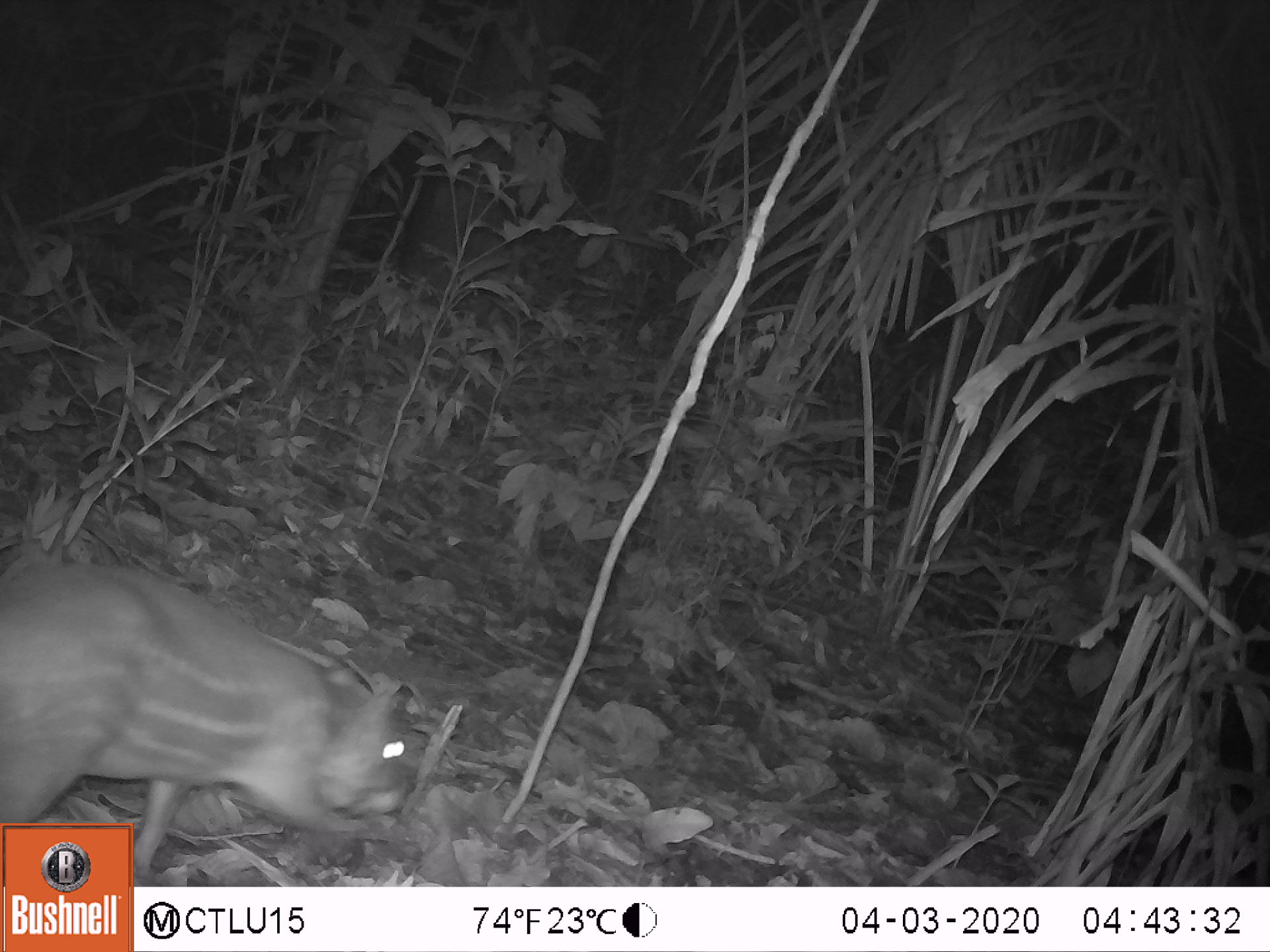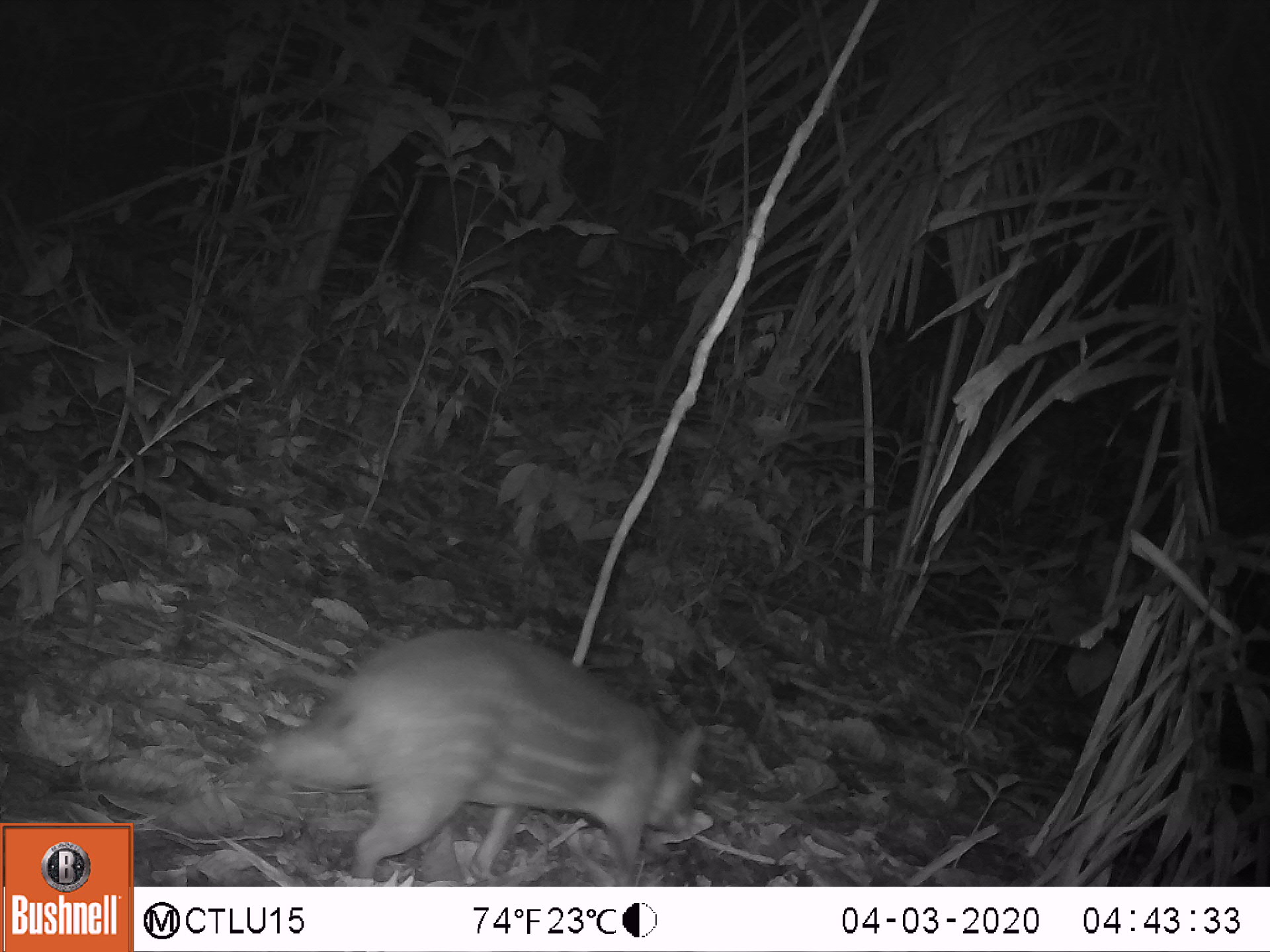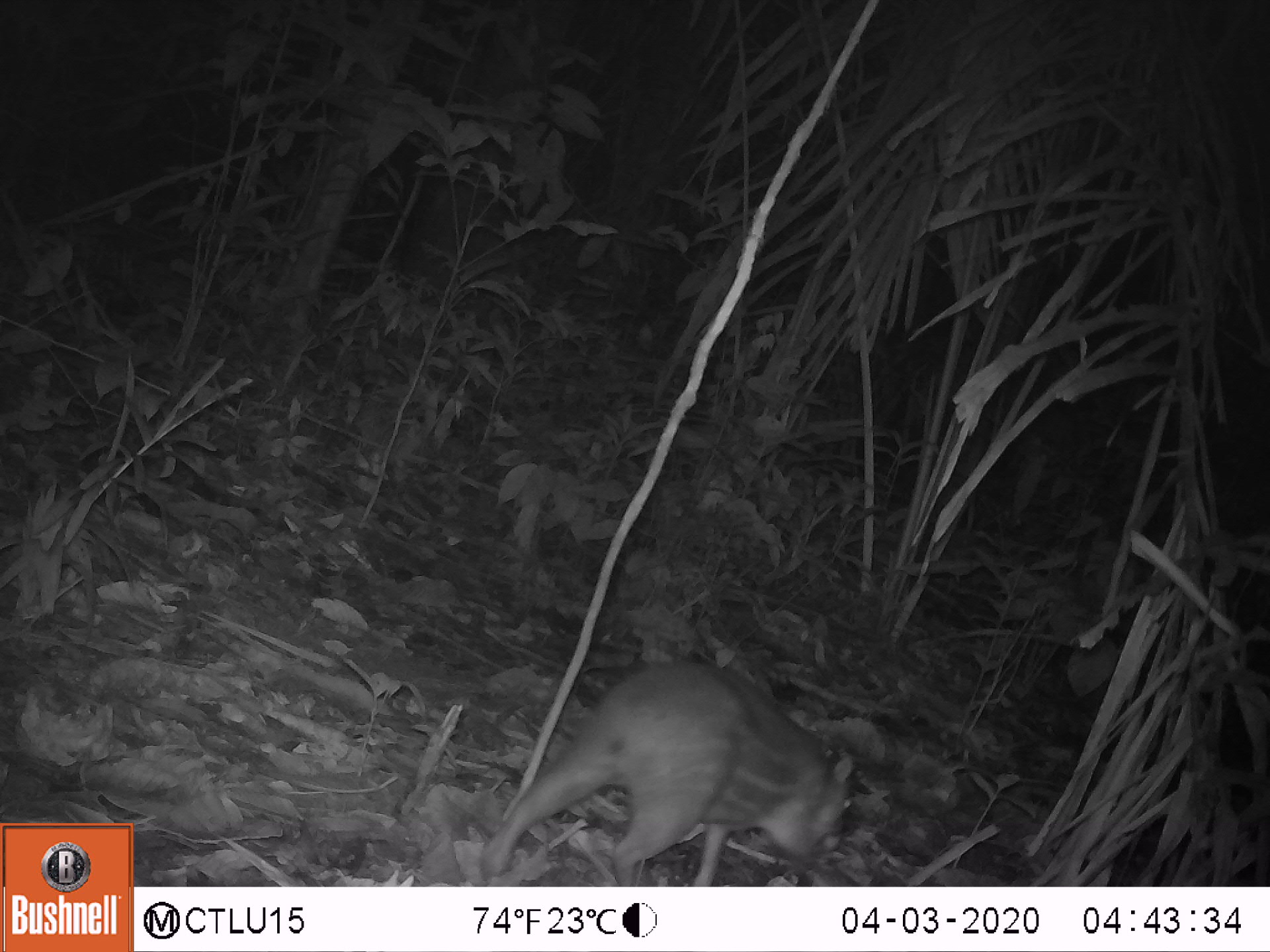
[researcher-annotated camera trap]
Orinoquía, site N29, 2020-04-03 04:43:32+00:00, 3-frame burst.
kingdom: Animalia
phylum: Chordata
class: Mammalia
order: Rodentia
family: Cuniculidae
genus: Cuniculus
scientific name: Cuniculus paca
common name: spotted paca